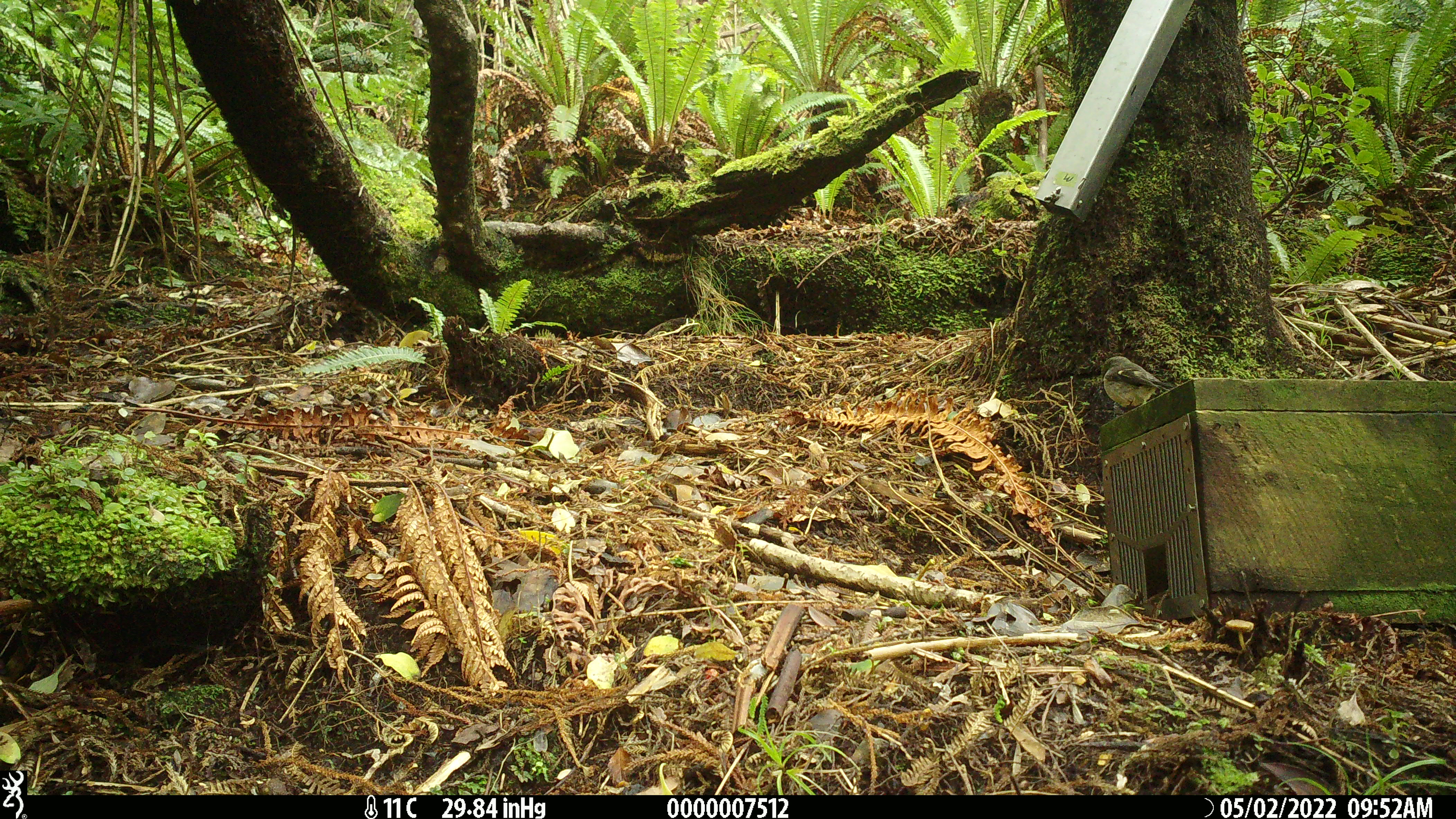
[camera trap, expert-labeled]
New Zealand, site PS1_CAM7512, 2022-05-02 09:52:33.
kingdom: Animalia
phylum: Chordata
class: Aves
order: Passeriformes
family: Petroicidae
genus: Petroica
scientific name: Petroica macrocephala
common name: tomtit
Tomtit (Petroica macrocephala).